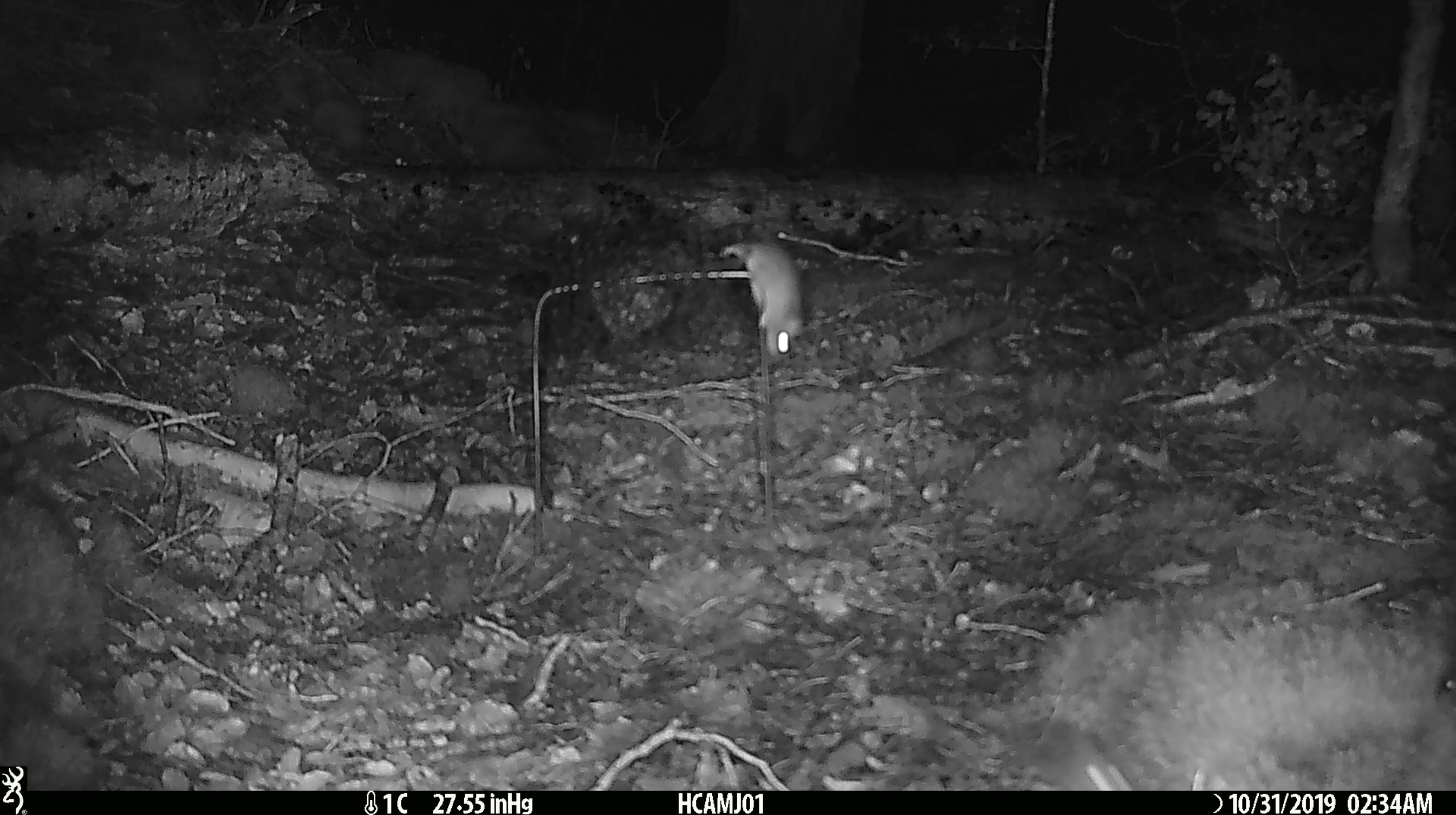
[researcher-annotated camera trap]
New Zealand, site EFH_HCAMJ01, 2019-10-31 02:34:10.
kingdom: Animalia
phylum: Chordata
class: Mammalia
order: Rodentia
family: Muridae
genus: Mus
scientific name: Mus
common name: mouse